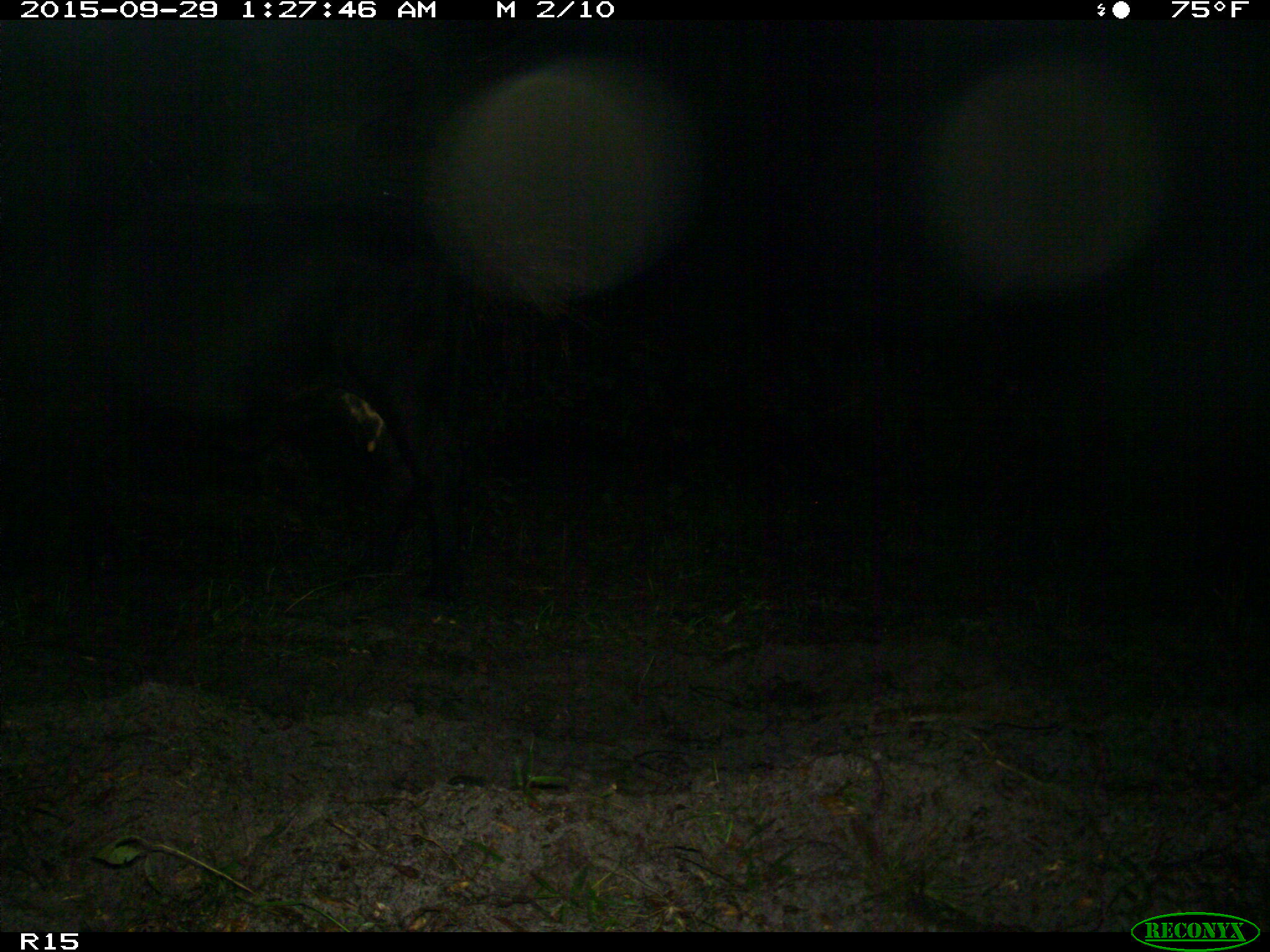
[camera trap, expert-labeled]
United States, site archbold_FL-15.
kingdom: Animalia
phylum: Chordata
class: Mammalia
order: Artiodactyla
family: Bovidae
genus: Bos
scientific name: Bos taurus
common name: domestic cow